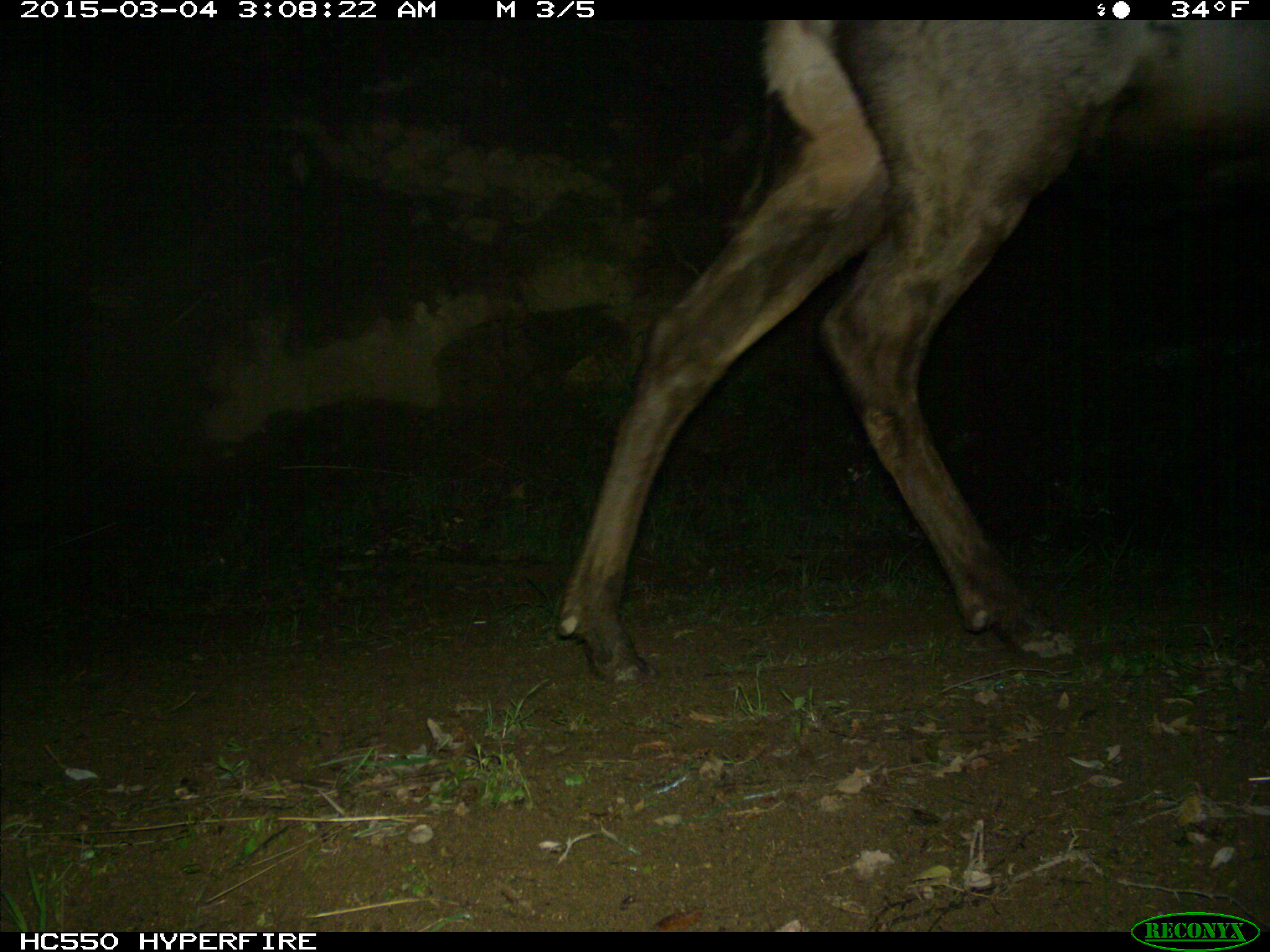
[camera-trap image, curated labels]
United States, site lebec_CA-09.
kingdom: Animalia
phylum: Chordata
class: Mammalia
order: Artiodactyla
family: Cervidae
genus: Cervus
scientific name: Cervus canadensis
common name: elk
Cervus canadensis (elk).